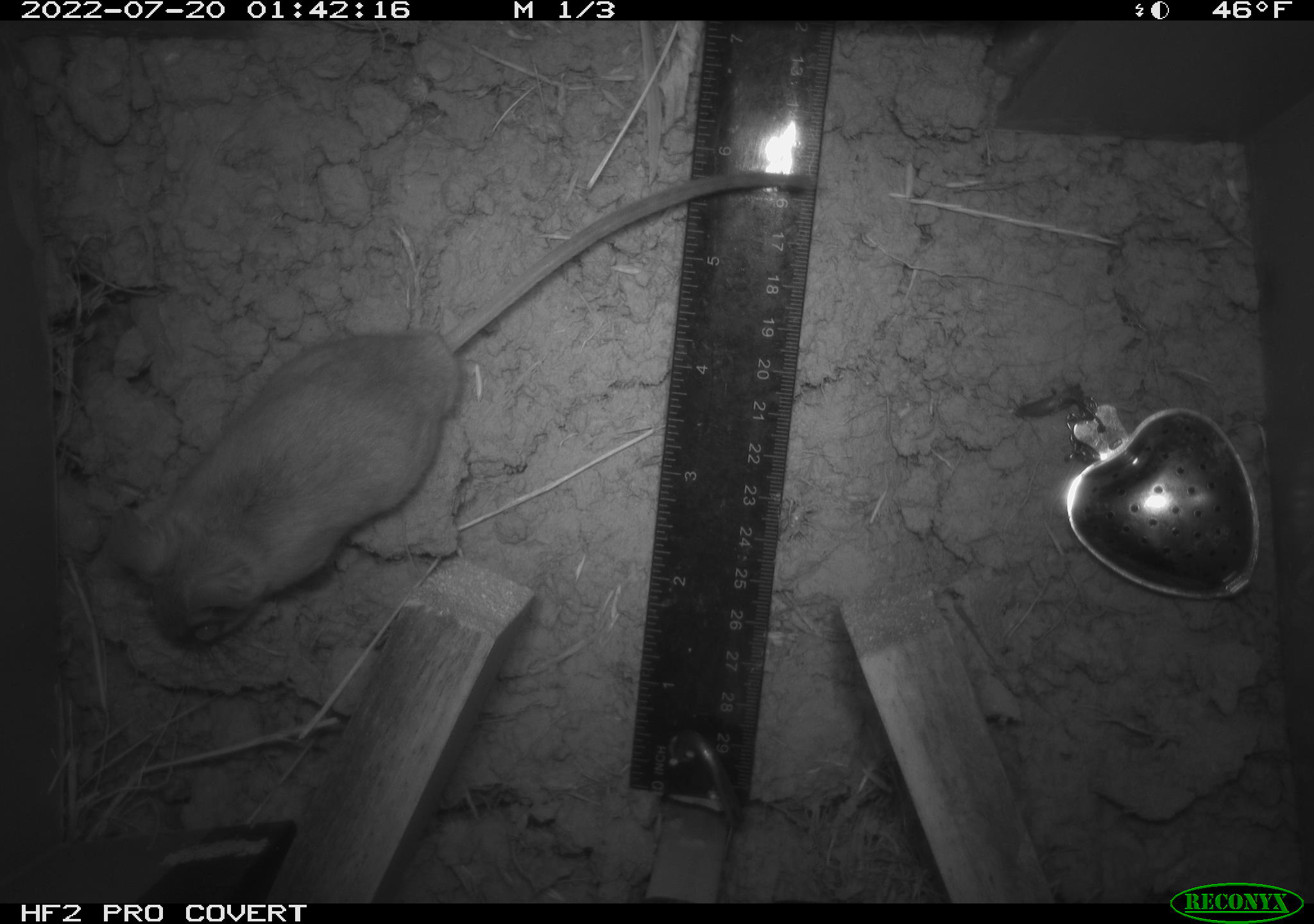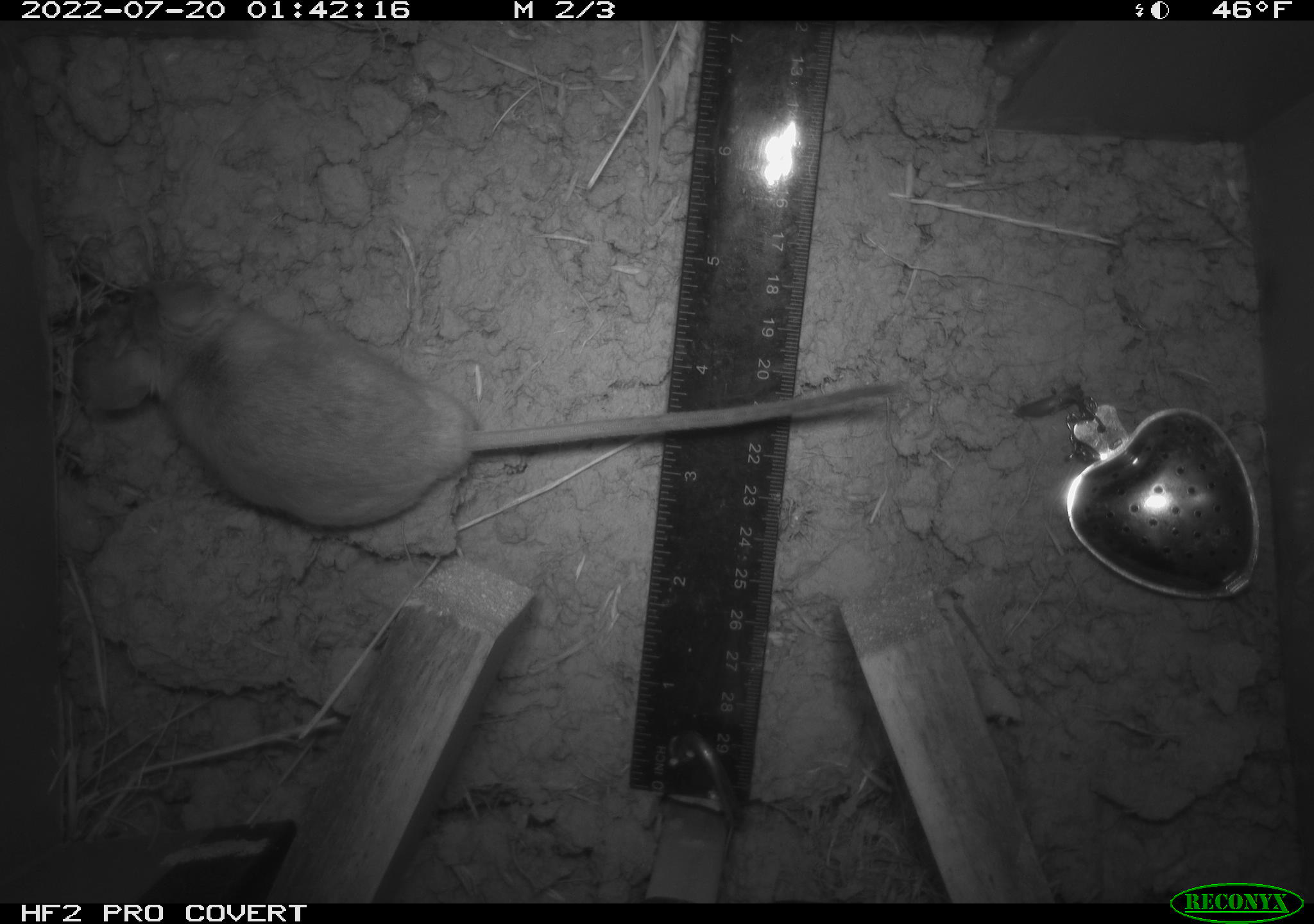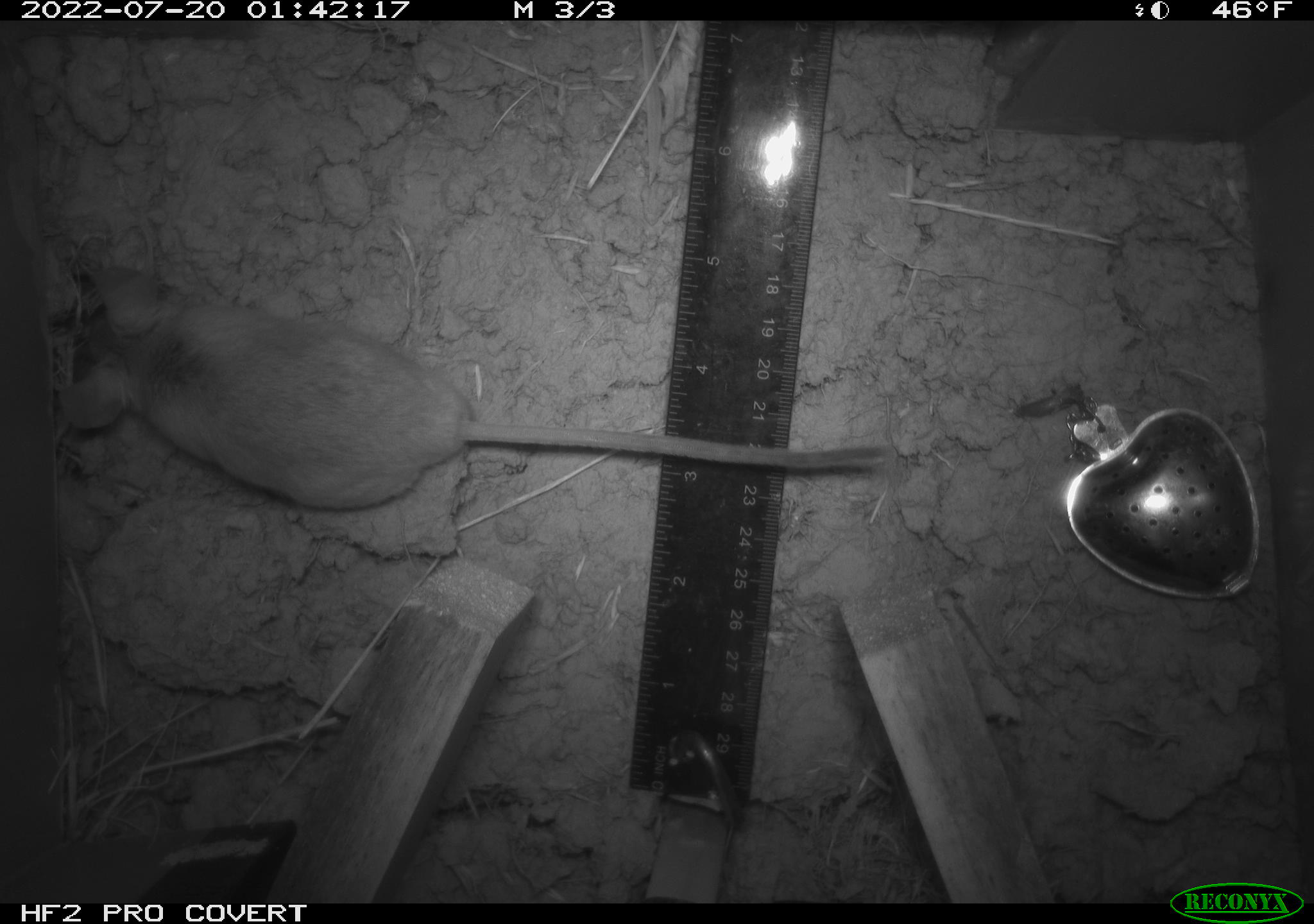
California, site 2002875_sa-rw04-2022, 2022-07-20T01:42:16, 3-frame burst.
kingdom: Animalia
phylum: Chordata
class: Mammalia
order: Rodentia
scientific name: Rodentia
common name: mouse species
Mouse species (Rodentia).